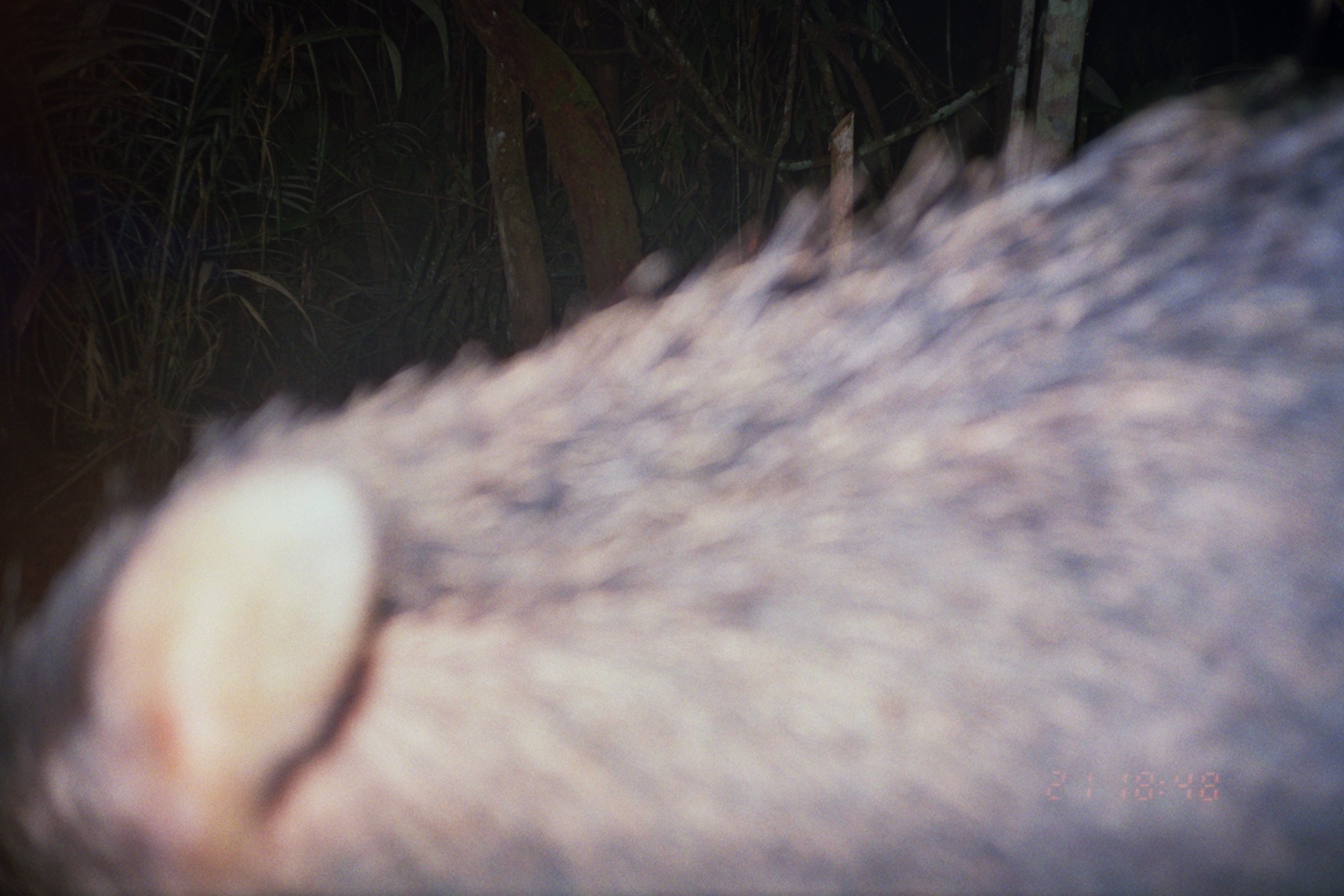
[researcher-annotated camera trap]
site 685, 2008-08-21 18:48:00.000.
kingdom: Animalia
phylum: Chordata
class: Mammalia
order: Artiodactyla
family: Tayassuidae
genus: Tayassu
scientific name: Tayassu pecari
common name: white-lipped peccary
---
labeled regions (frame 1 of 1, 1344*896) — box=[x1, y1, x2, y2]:
tayassu pecari: box=[1, 63, 1344, 894]